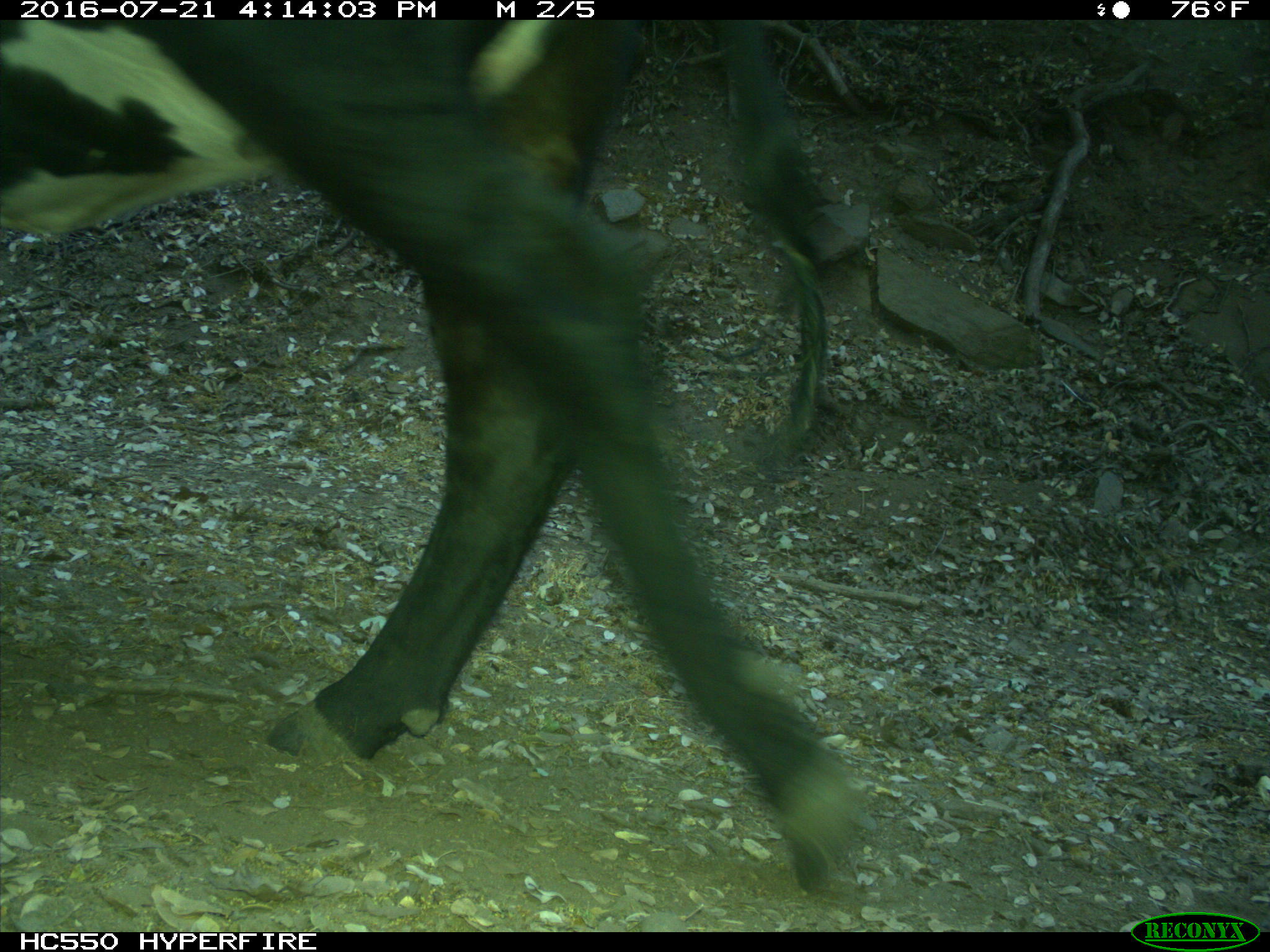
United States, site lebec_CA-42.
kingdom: Animalia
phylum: Chordata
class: Mammalia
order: Artiodactyla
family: Bovidae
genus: Bos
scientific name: Bos taurus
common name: domestic cow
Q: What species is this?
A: Bos taurus (domestic cow).